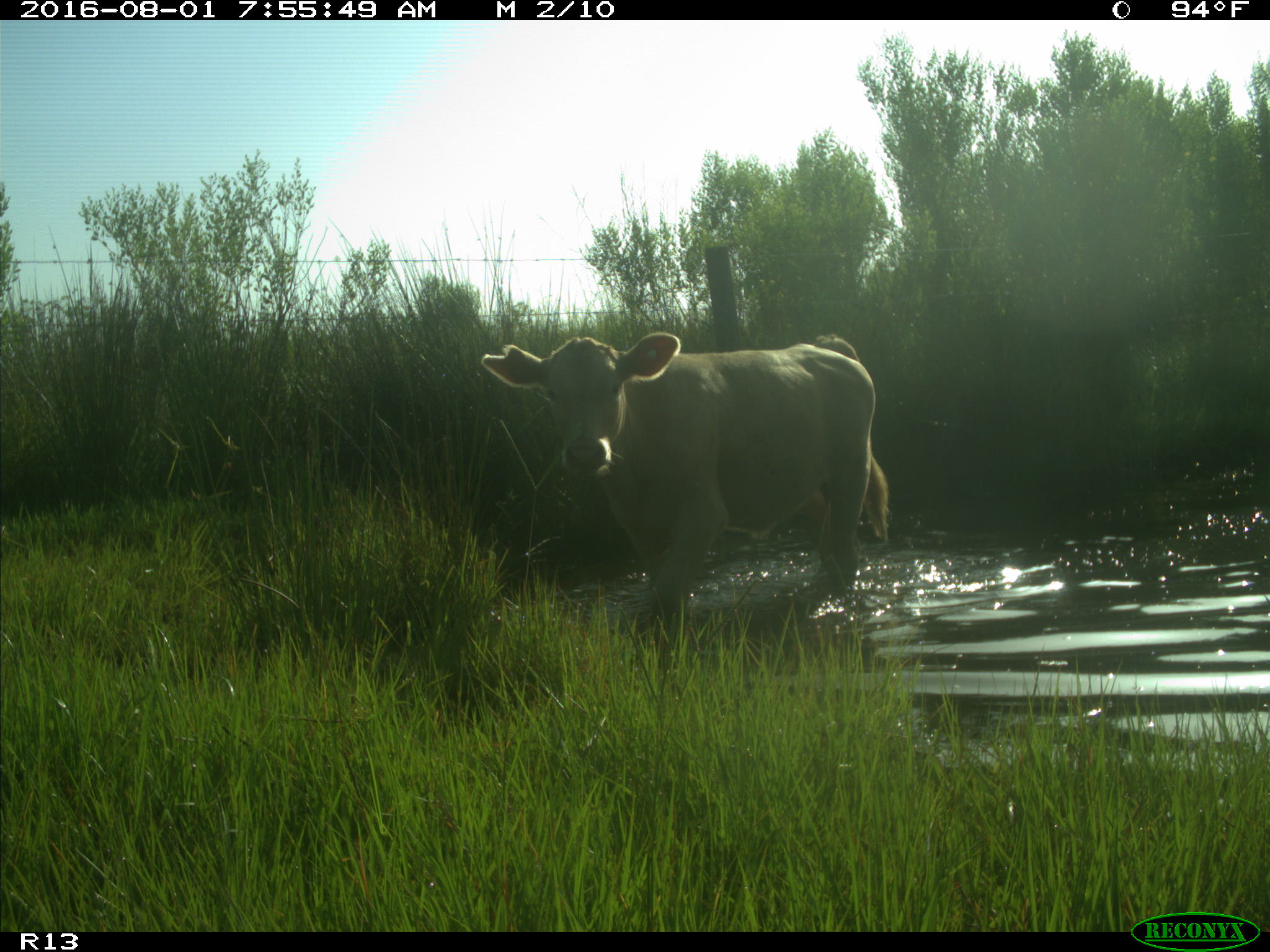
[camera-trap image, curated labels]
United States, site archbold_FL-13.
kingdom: Animalia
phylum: Chordata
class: Mammalia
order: Artiodactyla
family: Bovidae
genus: Bos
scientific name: Bos taurus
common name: domestic cow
Bos taurus (domestic cow).